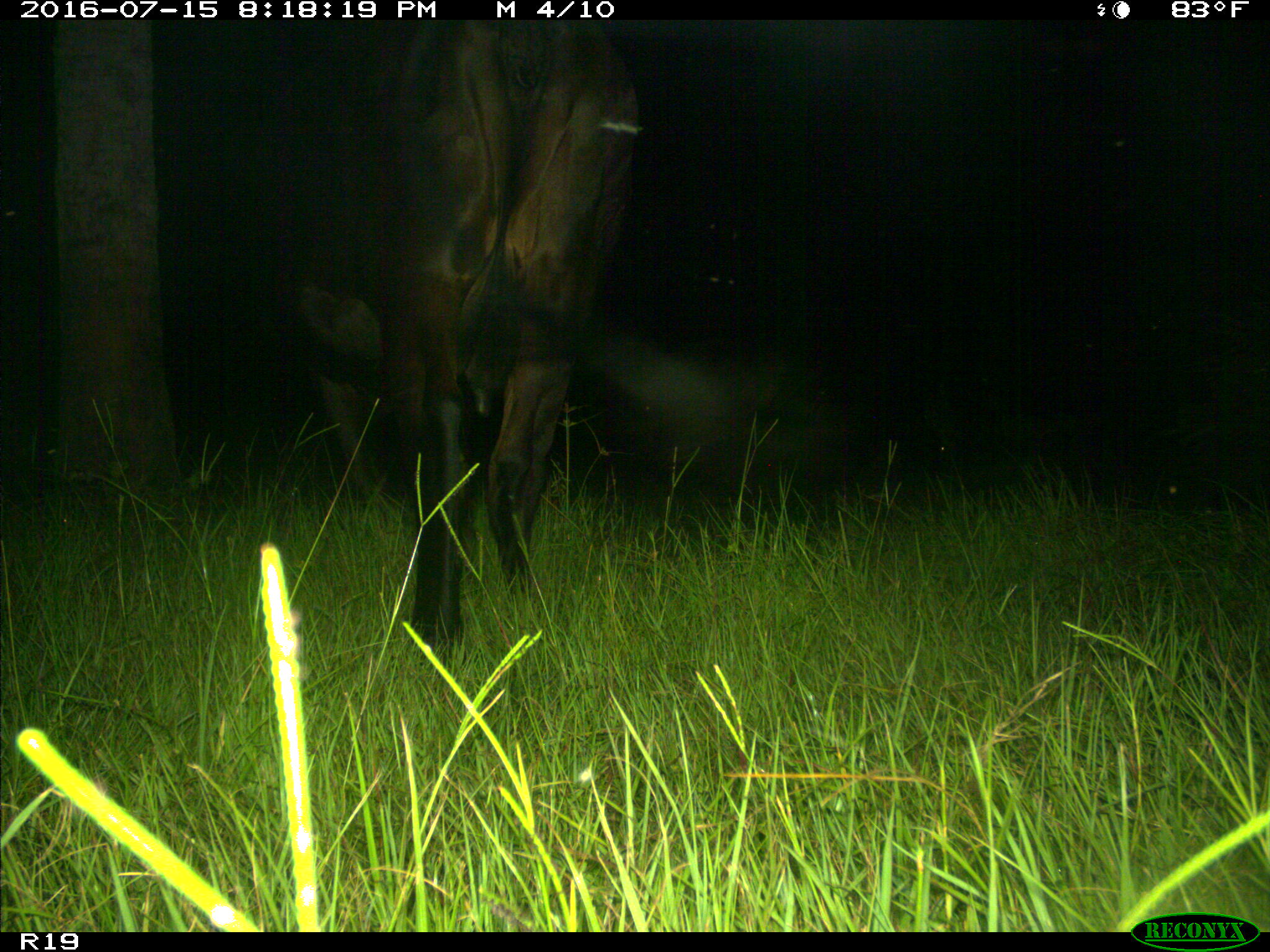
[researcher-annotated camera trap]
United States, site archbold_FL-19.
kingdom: Animalia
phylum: Chordata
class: Mammalia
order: Artiodactyla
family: Bovidae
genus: Bos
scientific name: Bos taurus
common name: domestic cow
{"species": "Bos taurus (domestic cow)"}